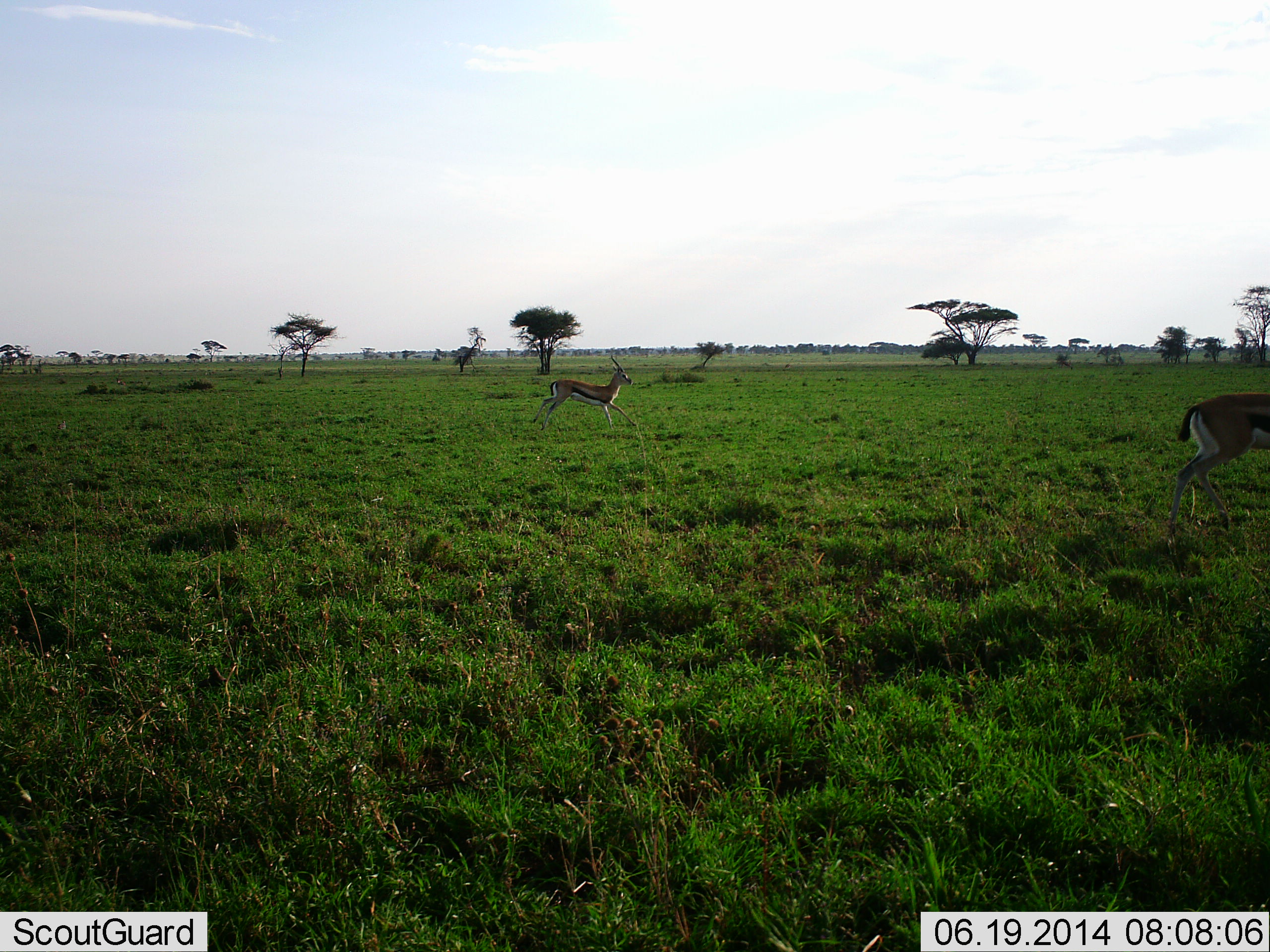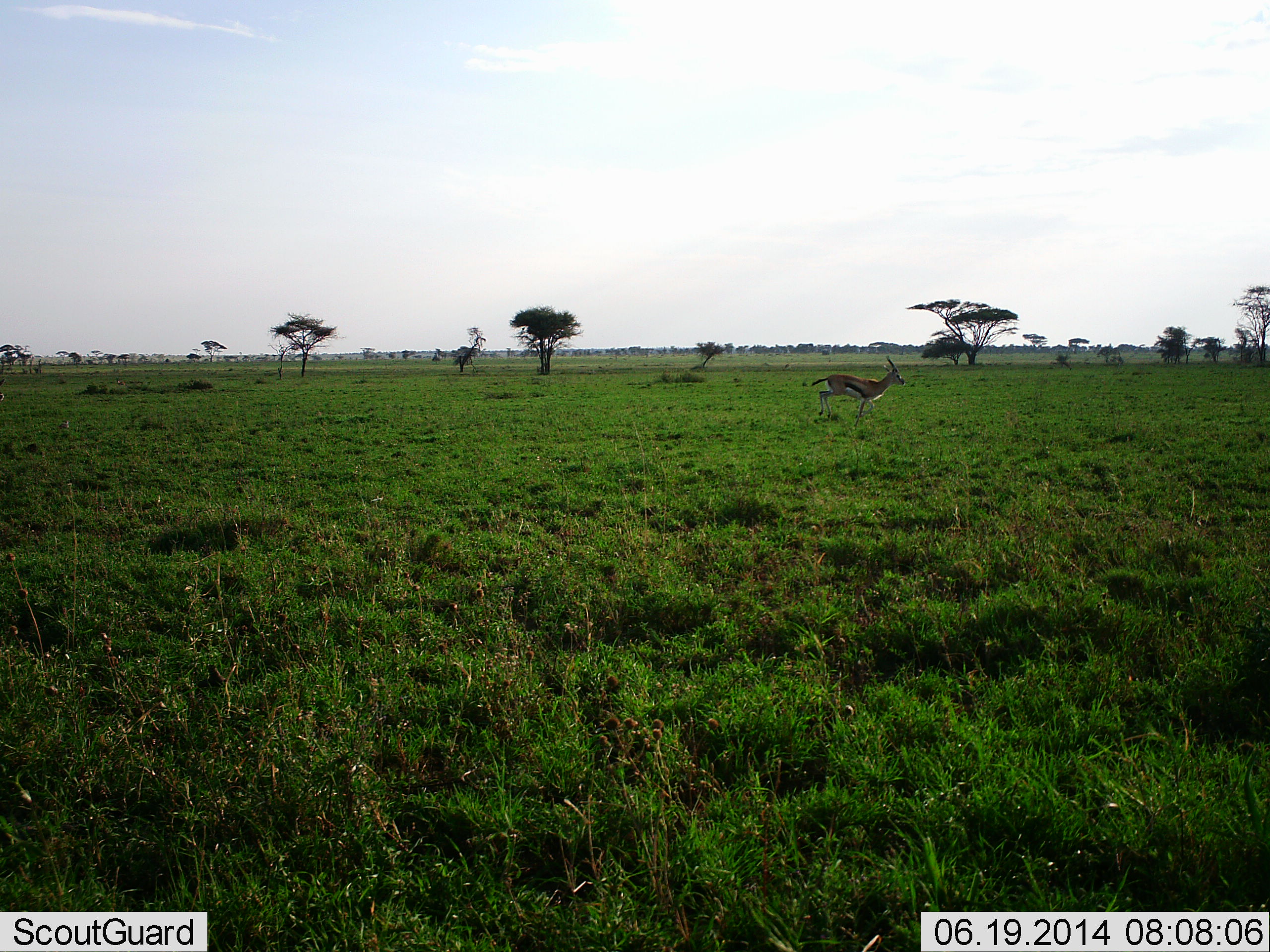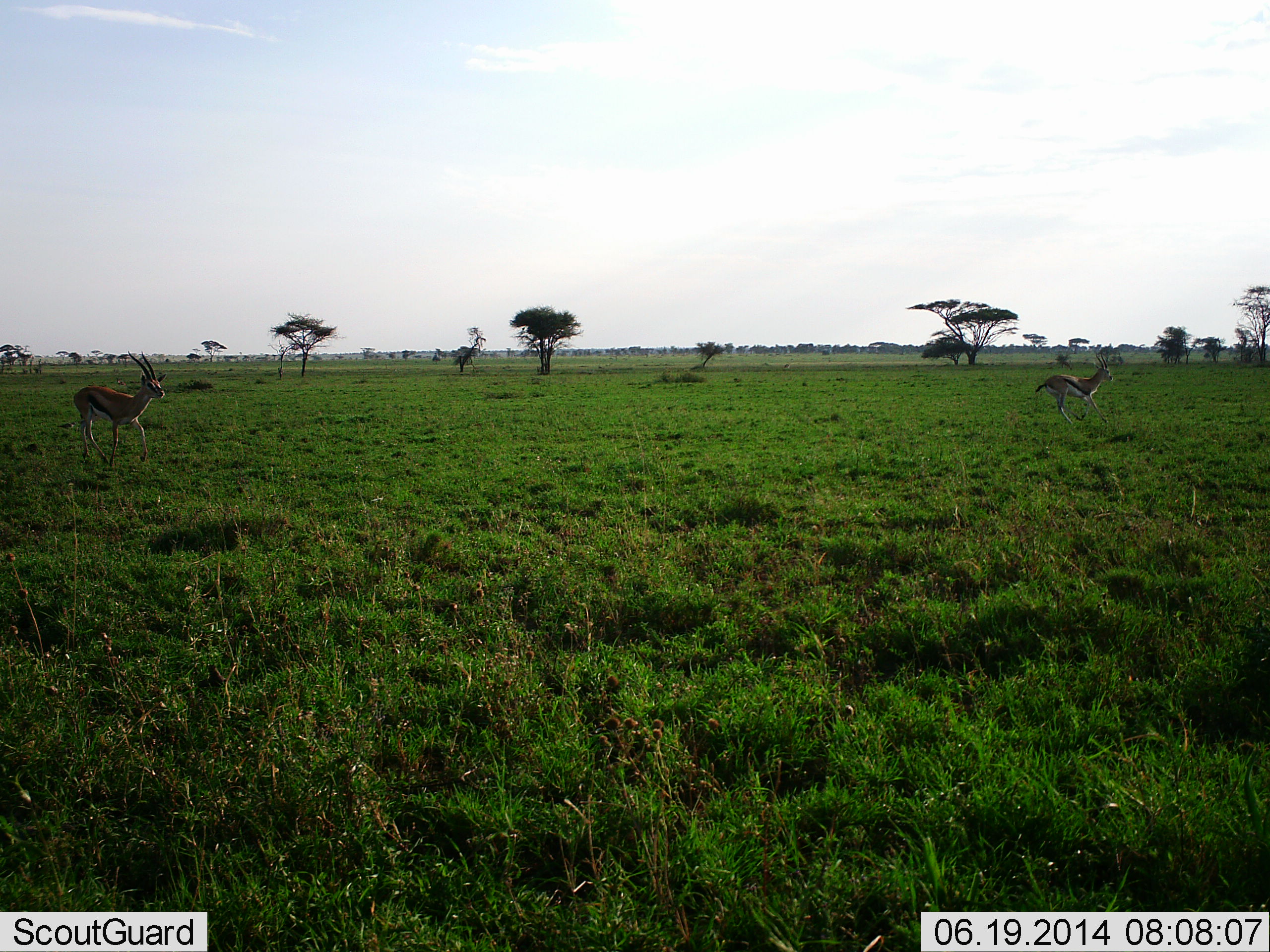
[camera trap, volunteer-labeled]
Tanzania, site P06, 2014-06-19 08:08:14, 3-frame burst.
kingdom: Animalia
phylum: Chordata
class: Mammalia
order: Artiodactyla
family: Bovidae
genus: Eudorcas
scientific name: Eudorcas thomsonii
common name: thomson's gazelle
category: gazellethomsons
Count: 3.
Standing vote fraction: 10%.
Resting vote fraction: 0%.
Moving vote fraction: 90%.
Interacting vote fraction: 0%.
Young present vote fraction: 0%.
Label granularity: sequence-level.